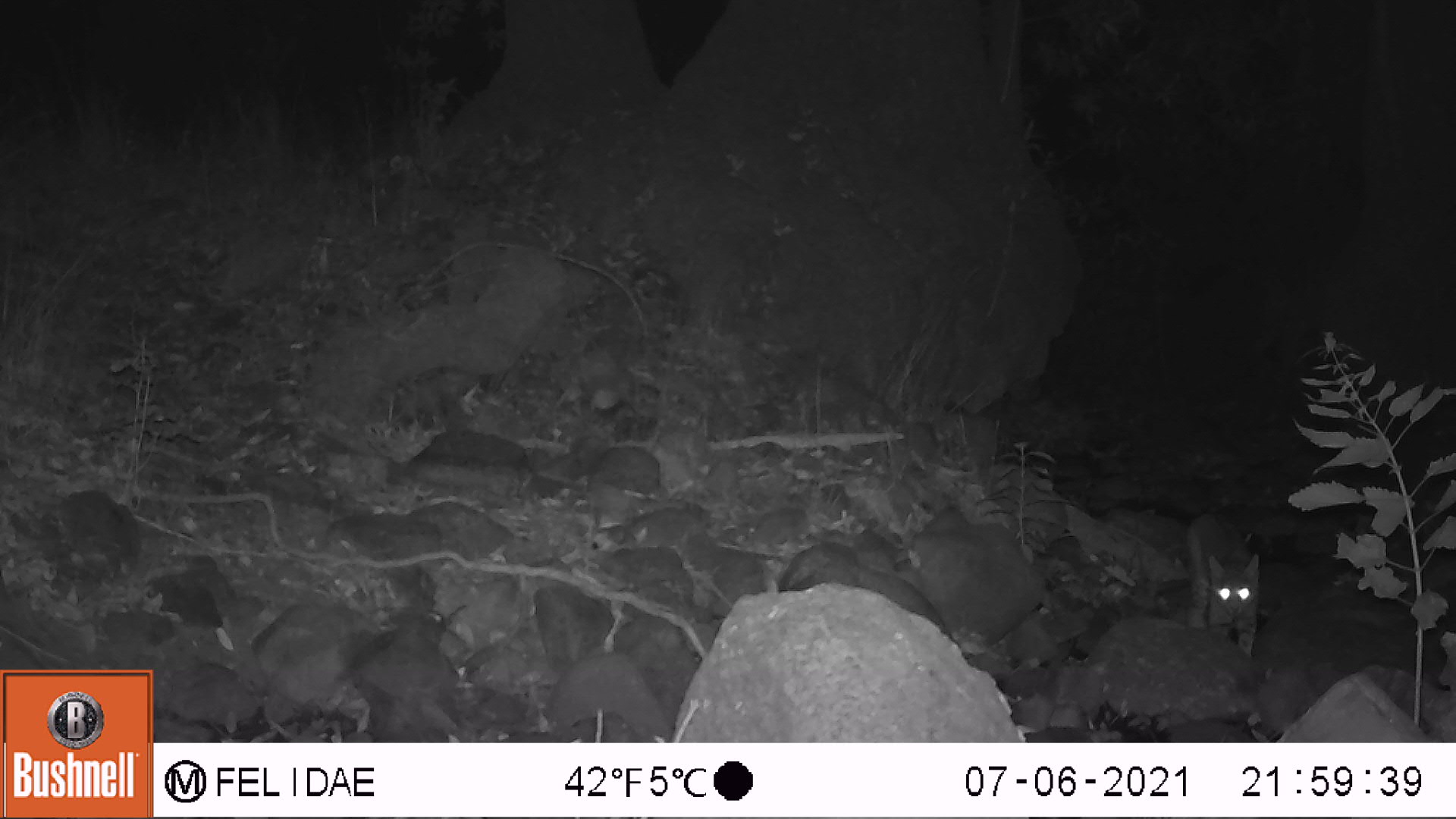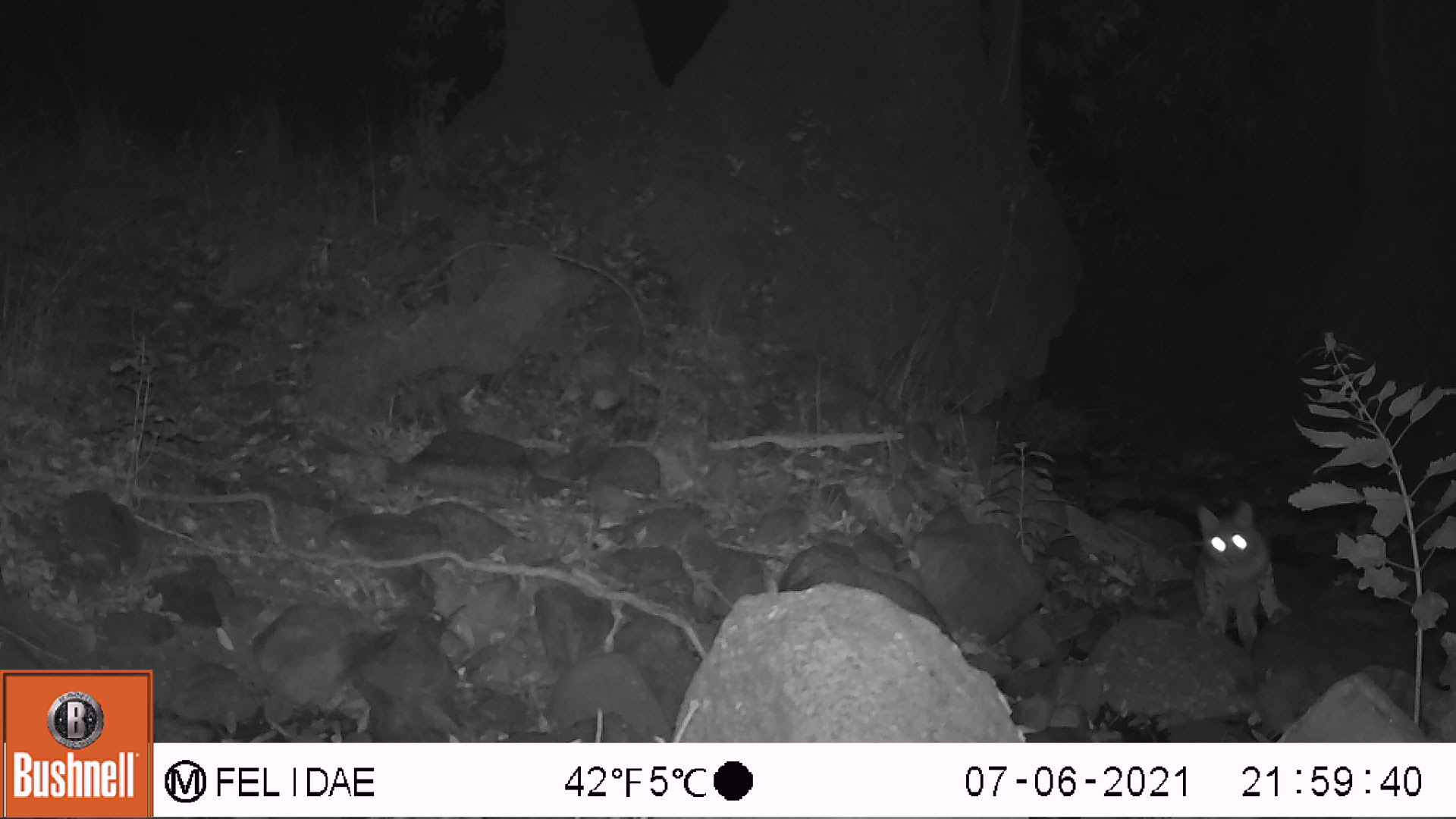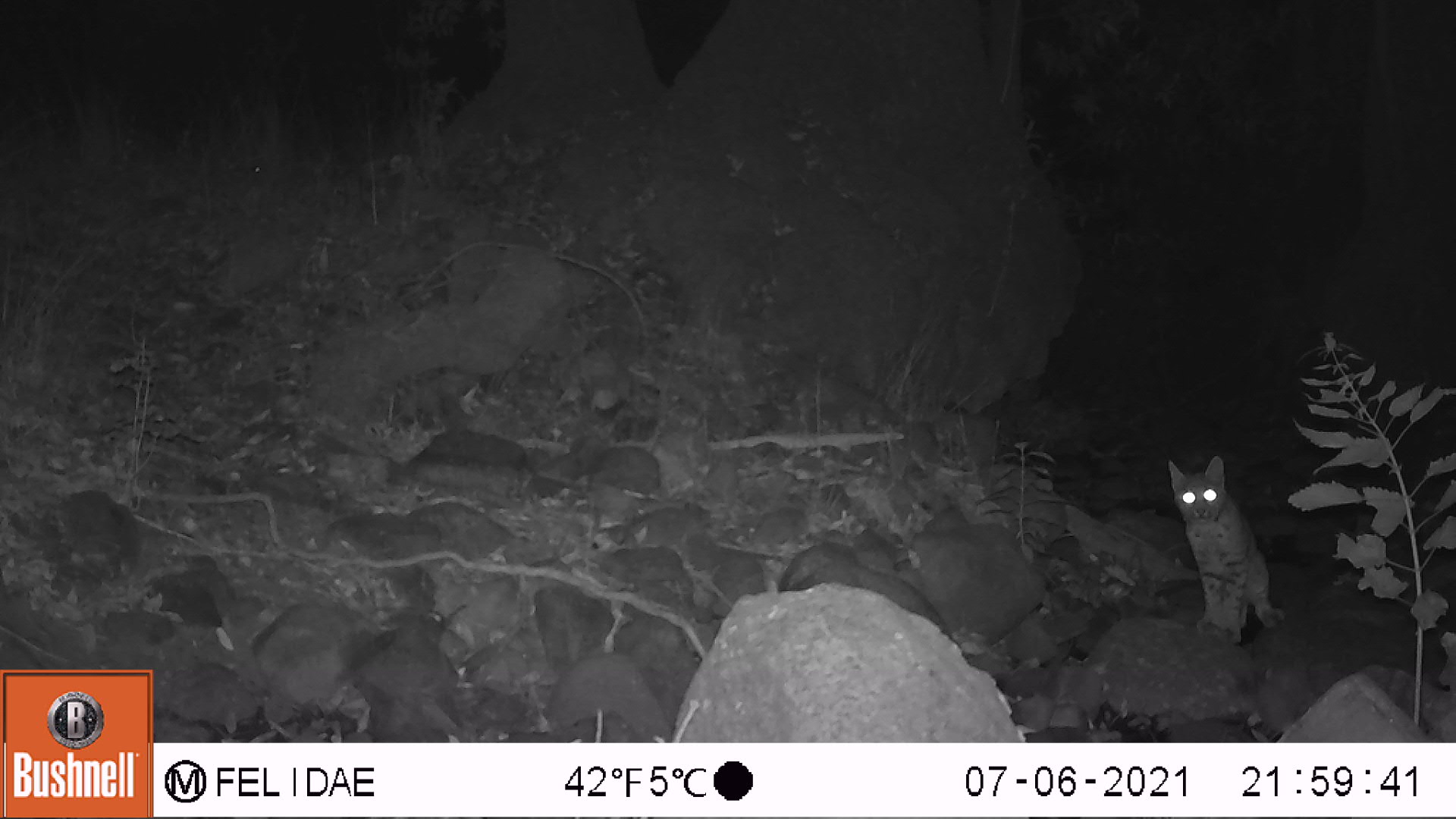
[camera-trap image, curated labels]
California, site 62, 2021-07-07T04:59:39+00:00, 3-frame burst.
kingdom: Animalia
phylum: Chordata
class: Mammalia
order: Carnivora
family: Felidae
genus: Lynx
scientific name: Lynx rufus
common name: bobcat